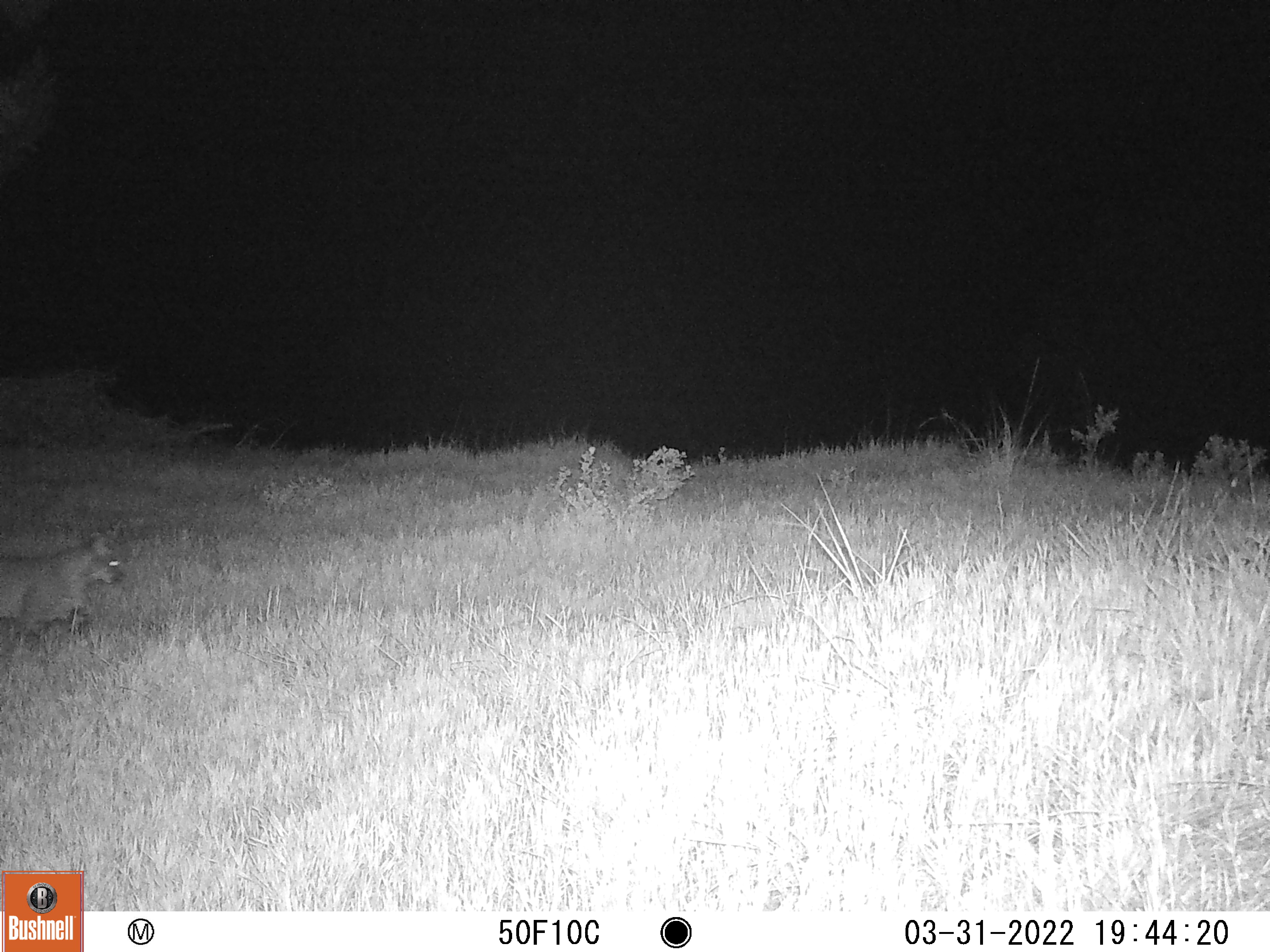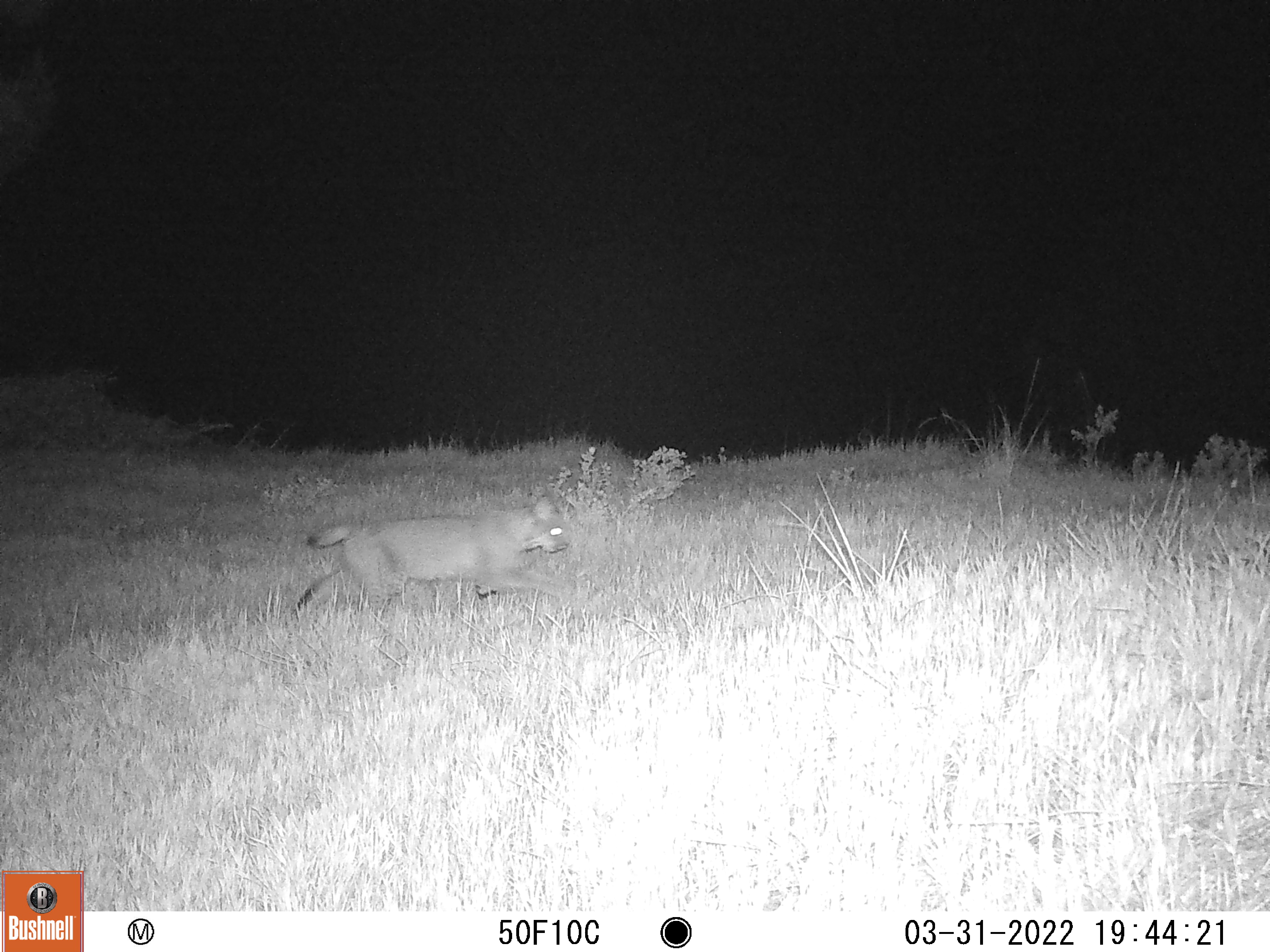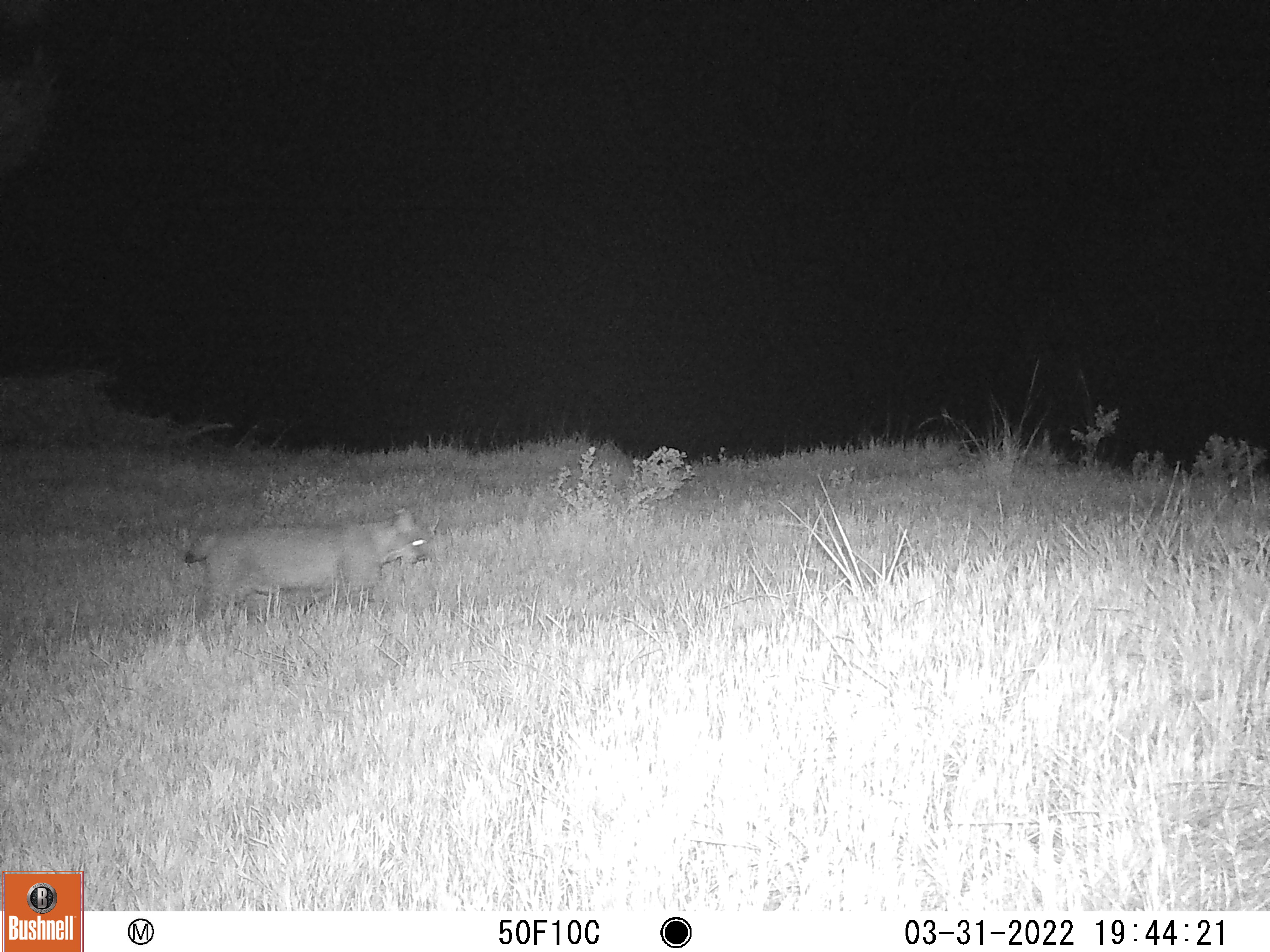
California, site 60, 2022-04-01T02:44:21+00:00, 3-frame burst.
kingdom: Animalia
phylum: Chordata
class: Mammalia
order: Carnivora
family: Felidae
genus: Lynx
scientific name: Lynx rufus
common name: bobcat